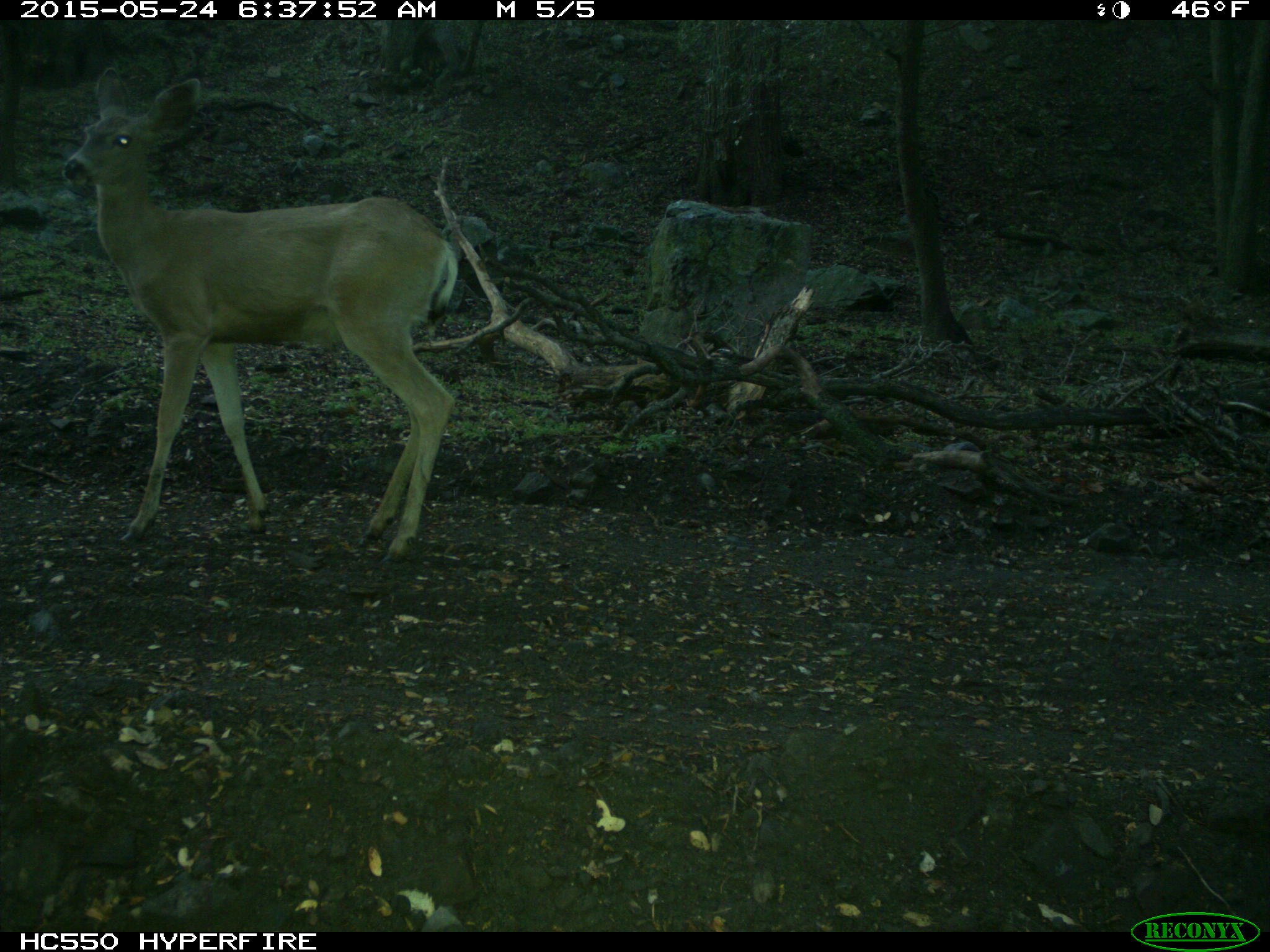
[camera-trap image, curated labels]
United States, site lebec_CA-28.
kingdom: Animalia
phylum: Chordata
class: Mammalia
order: Artiodactyla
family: Cervidae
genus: Odocoileus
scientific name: Odocoileus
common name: deer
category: unidentified deer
Unidentified deer (deer) (Odocoileus).